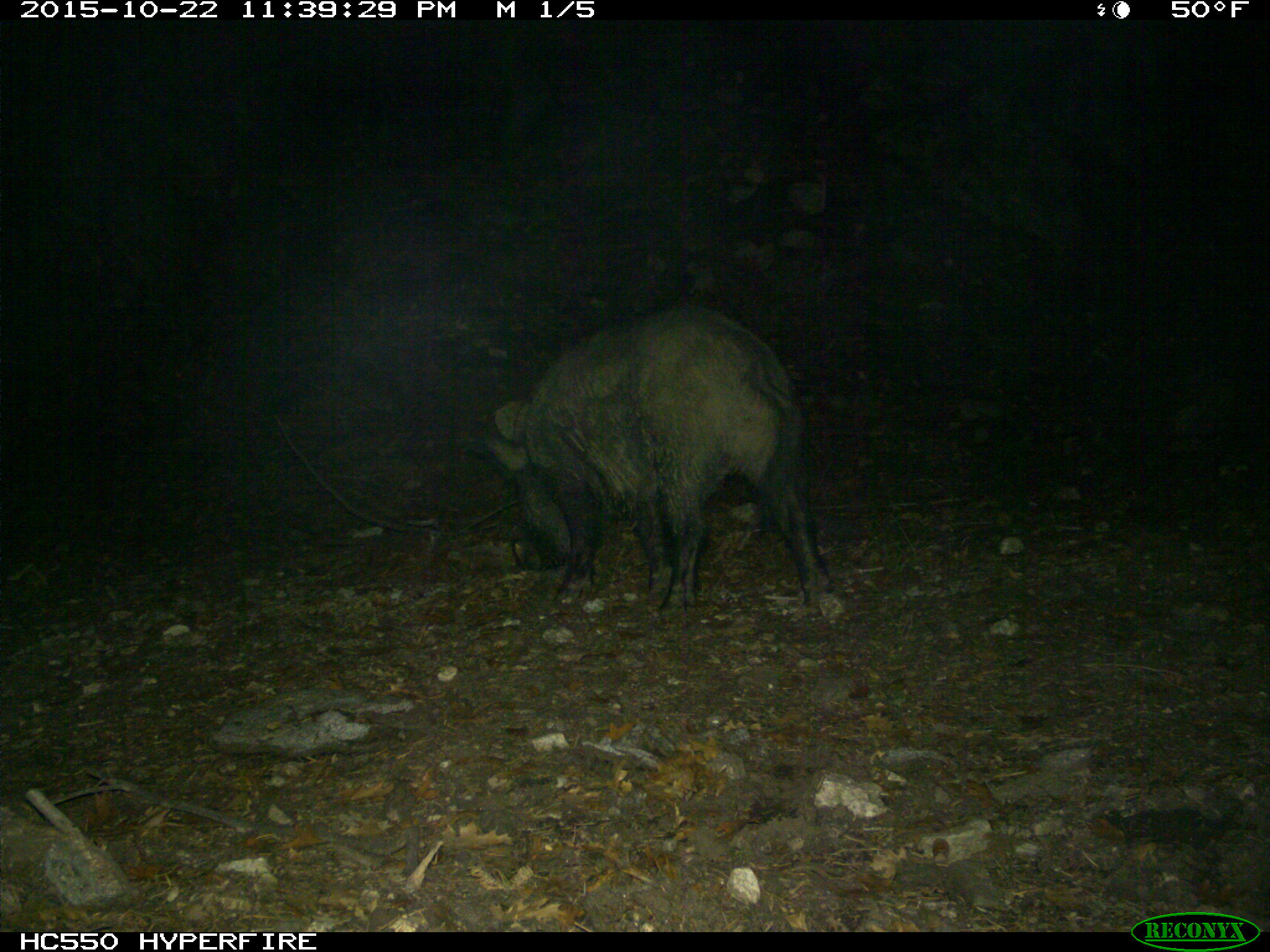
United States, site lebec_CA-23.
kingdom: Animalia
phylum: Chordata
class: Mammalia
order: Artiodactyla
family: Suidae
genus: Sus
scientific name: Sus scrofa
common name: wild boar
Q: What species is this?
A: Sus scrofa (wild boar).